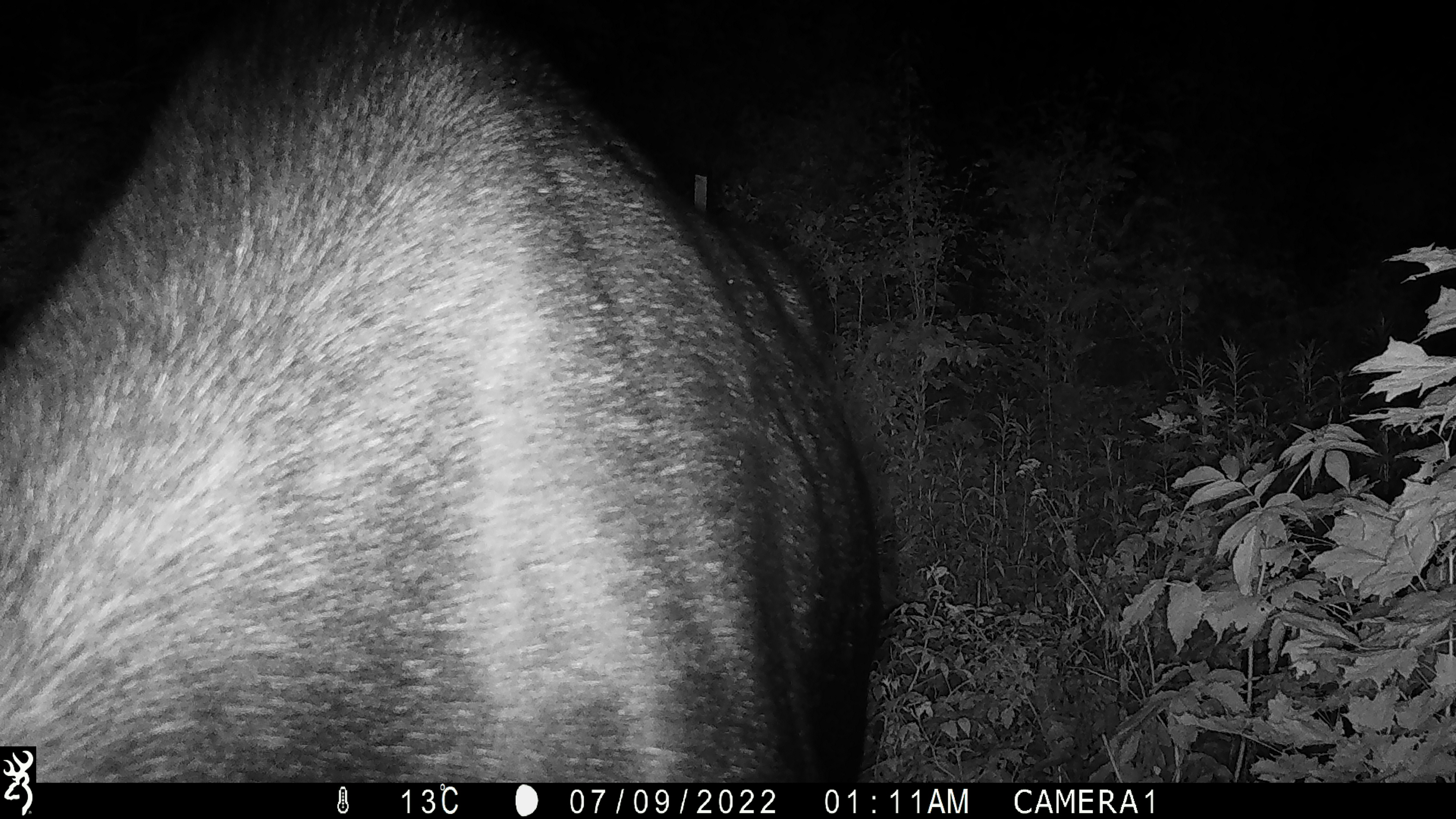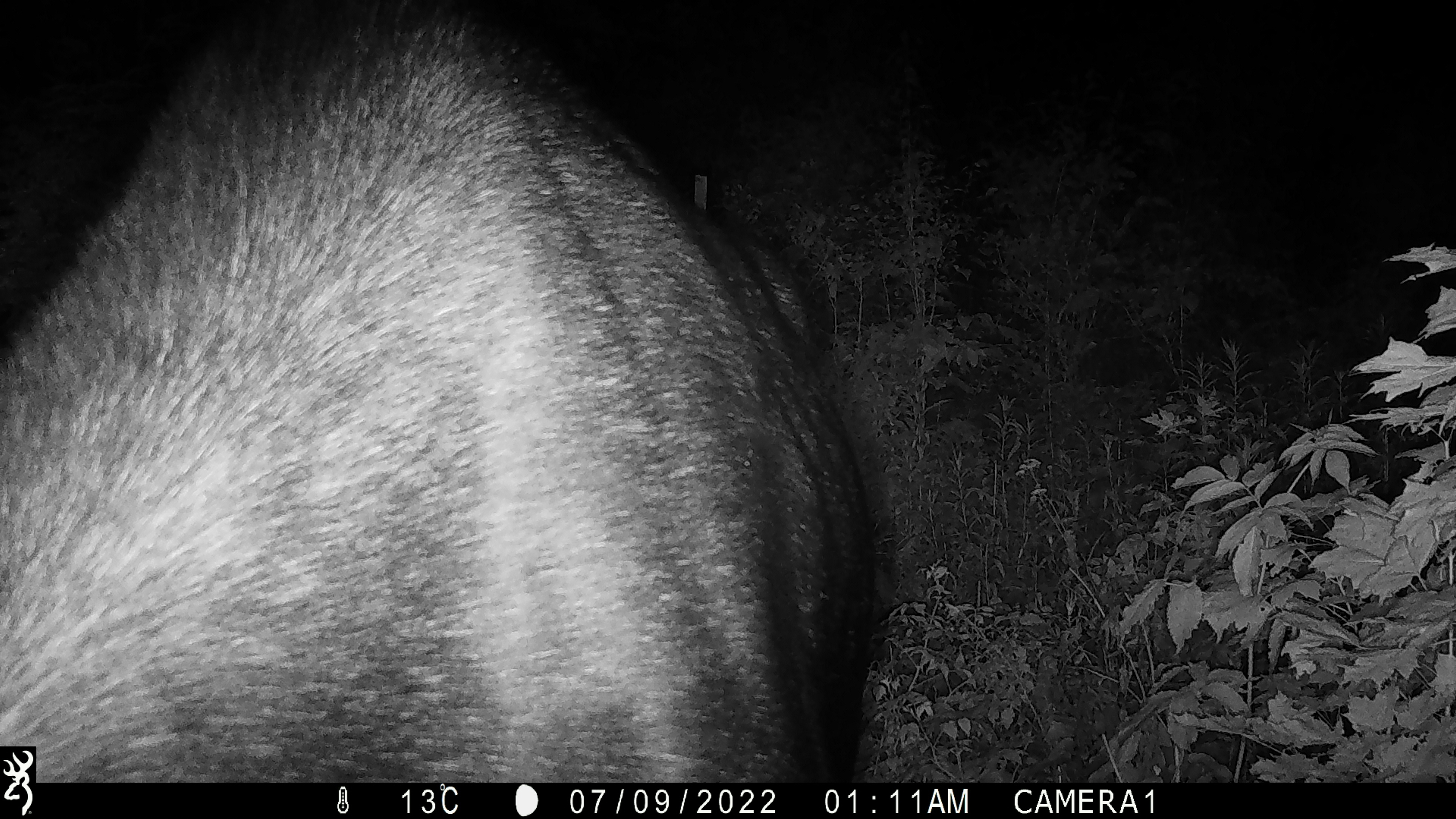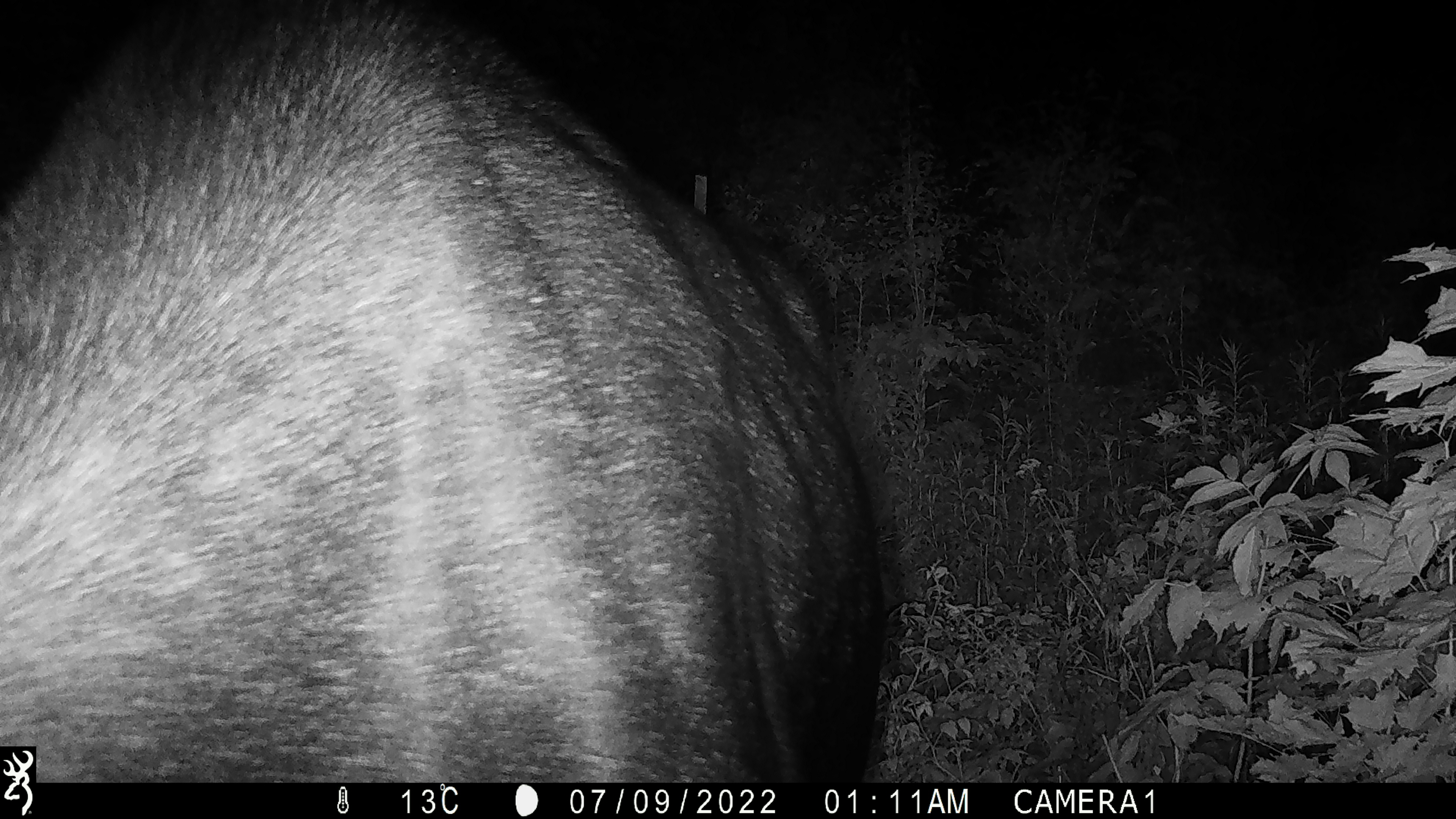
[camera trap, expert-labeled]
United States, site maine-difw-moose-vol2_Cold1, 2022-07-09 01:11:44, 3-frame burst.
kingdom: Animalia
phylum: Chordata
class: Mammalia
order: Artiodactyla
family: Cervidae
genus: Alces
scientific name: Alces alces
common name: moose